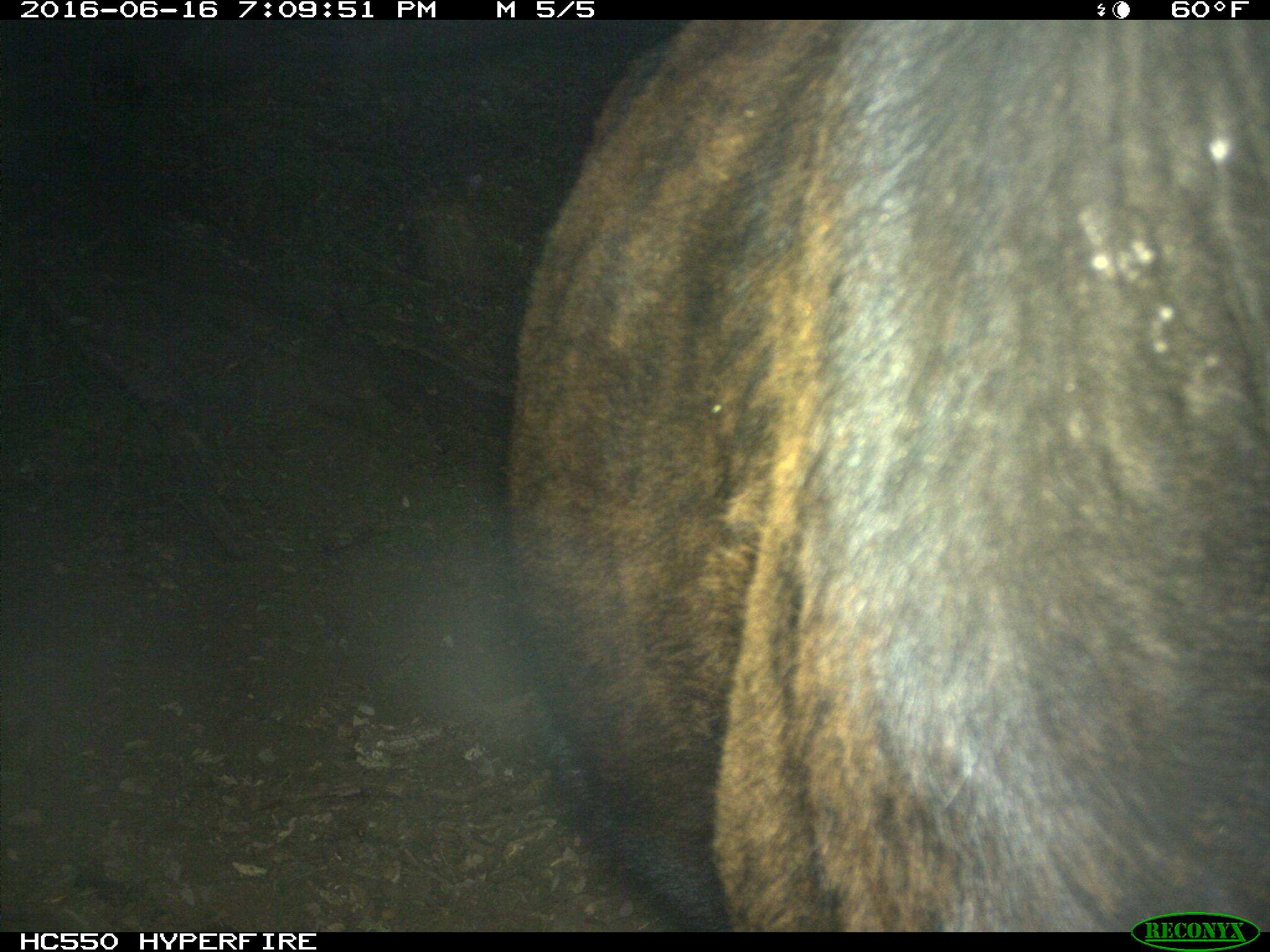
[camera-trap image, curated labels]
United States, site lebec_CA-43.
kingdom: Animalia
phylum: Chordata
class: Mammalia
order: Artiodactyla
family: Bovidae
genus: Bos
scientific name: Bos taurus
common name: domestic cow